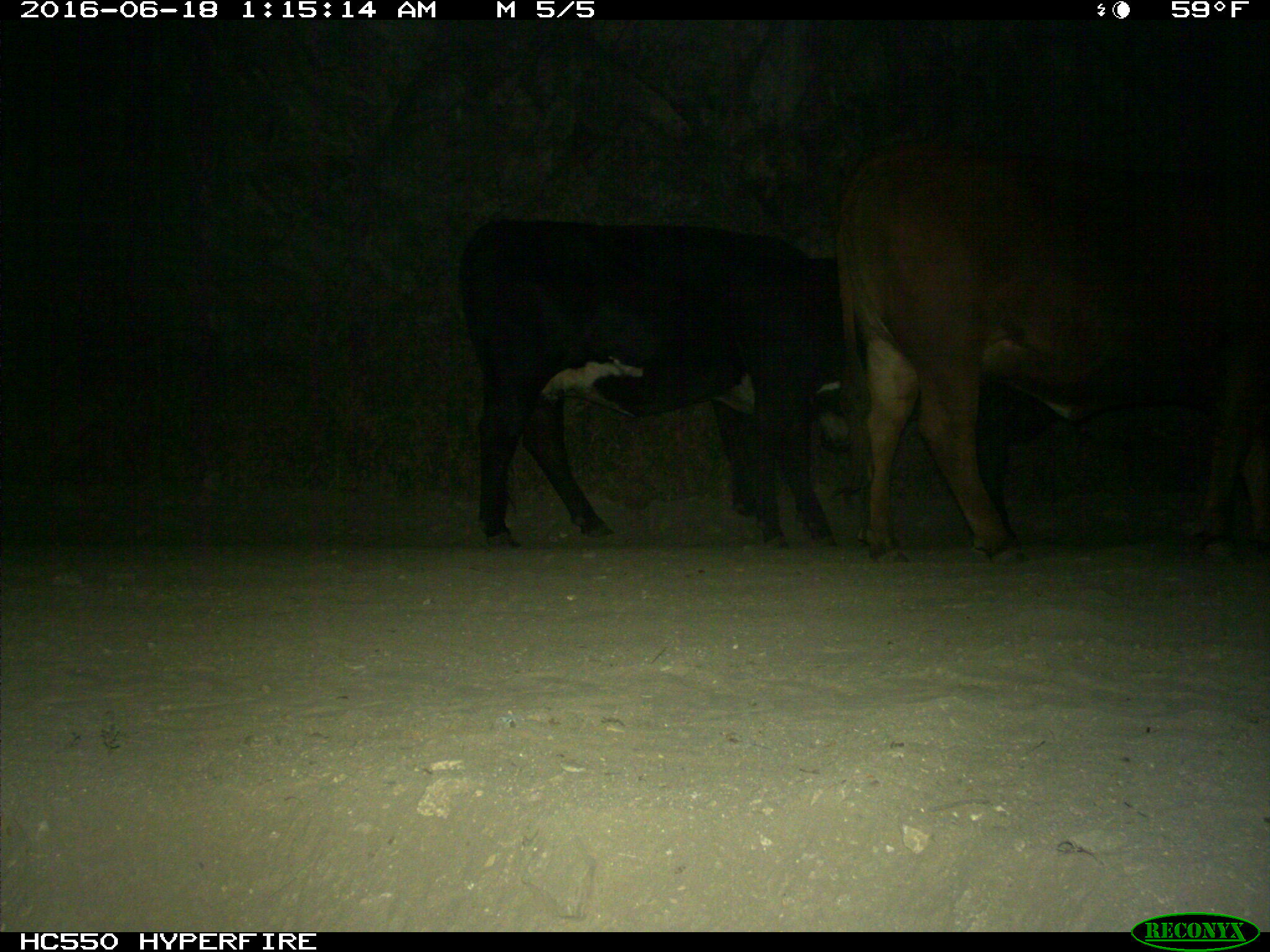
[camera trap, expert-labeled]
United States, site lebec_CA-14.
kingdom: Animalia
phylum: Chordata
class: Mammalia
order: Artiodactyla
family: Bovidae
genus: Bos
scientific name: Bos taurus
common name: domestic cow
Bos taurus (domestic cow).